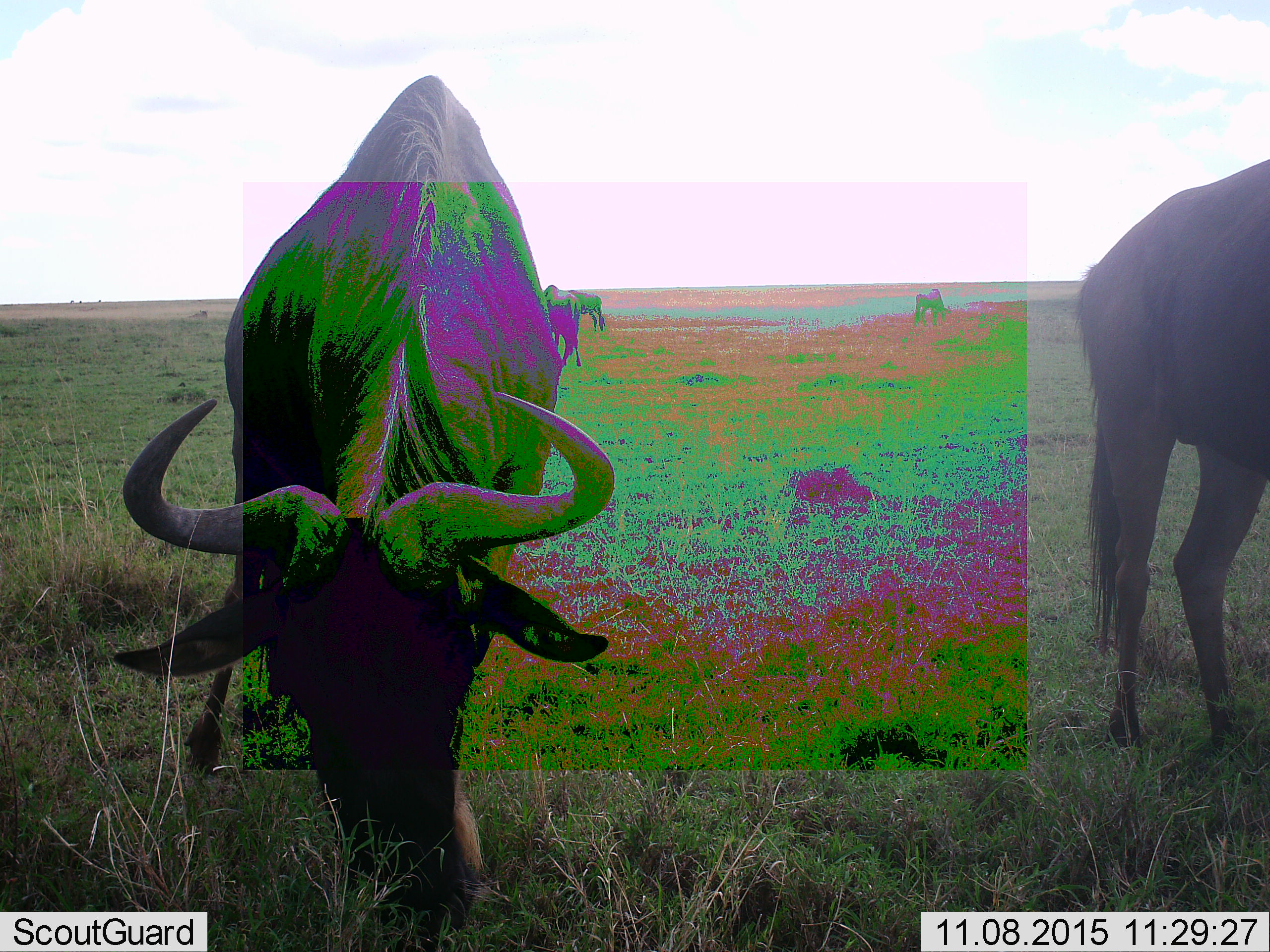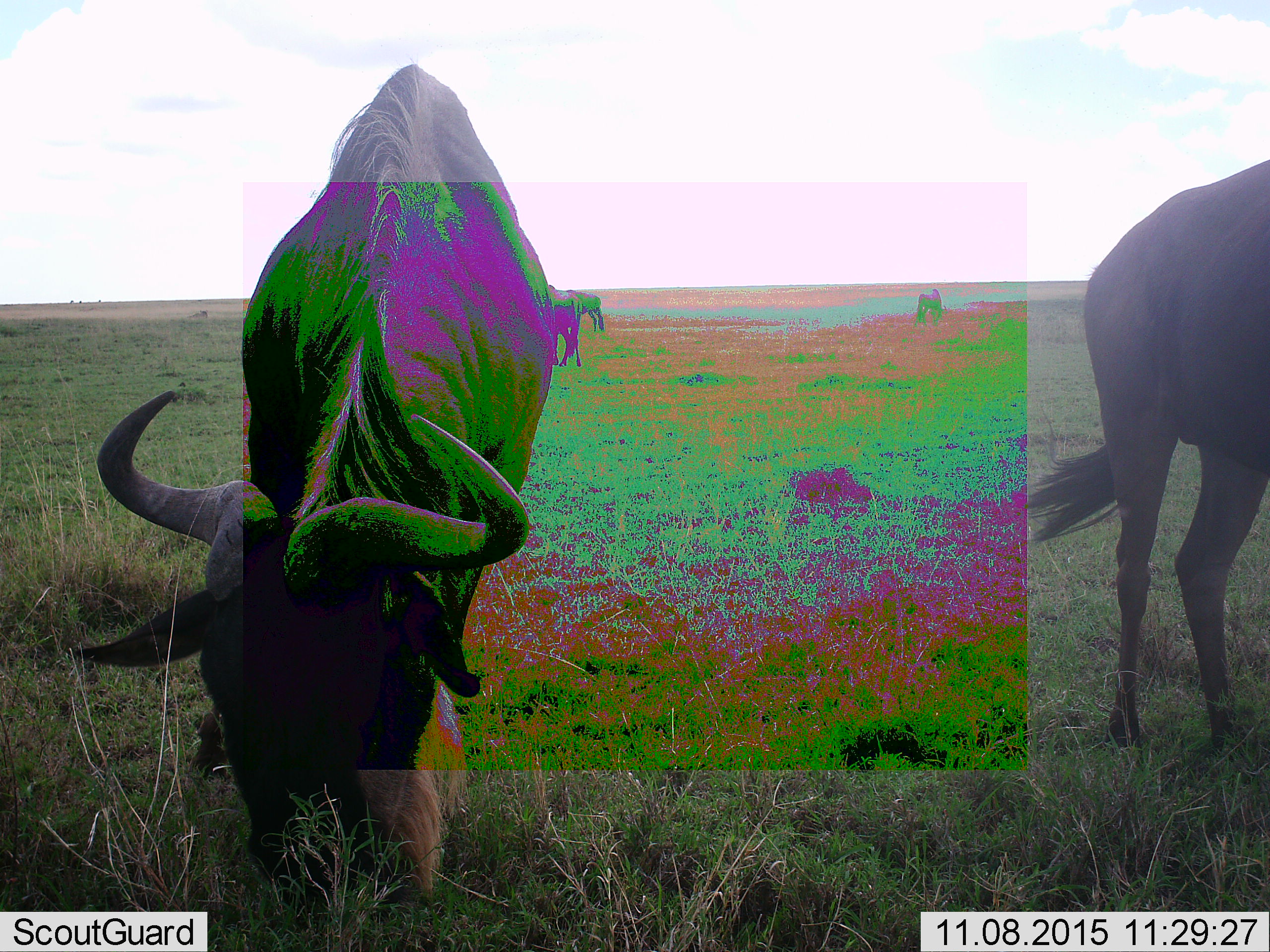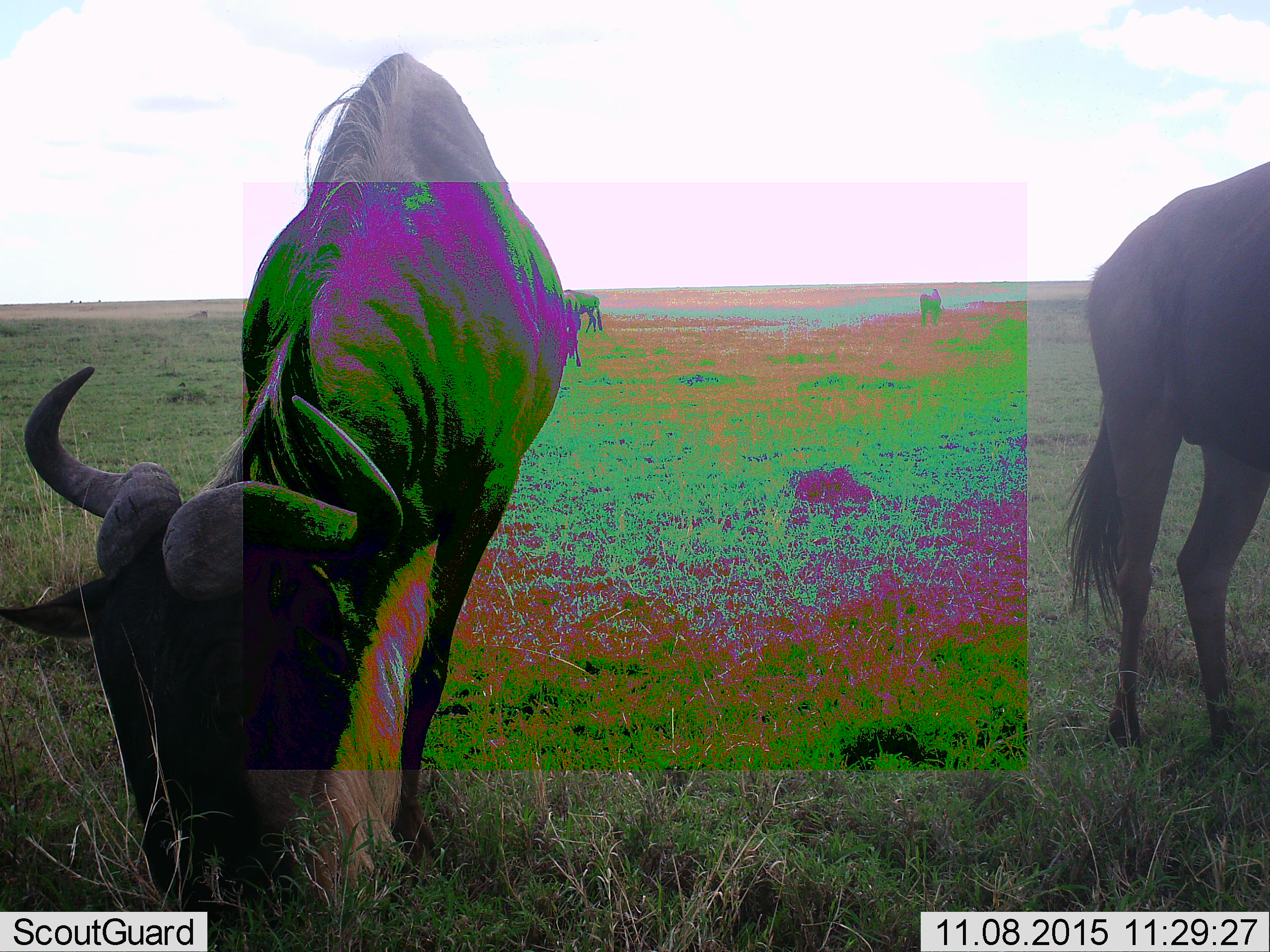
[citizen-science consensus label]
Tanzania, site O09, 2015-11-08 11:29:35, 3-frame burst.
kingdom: Animalia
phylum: Chordata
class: Mammalia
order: Artiodactyla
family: Bovidae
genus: Connochaetes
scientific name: Connochaetes taurinus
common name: blue wildebeest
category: wildebeest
Wildebeest (blue wildebeest) (Connochaetes taurinus), count 5. Behavior (volunteer vote fractions): standing 33%, resting 0%, moving 0%, interacting 0%. Young present (vote fraction): 0%. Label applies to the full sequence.